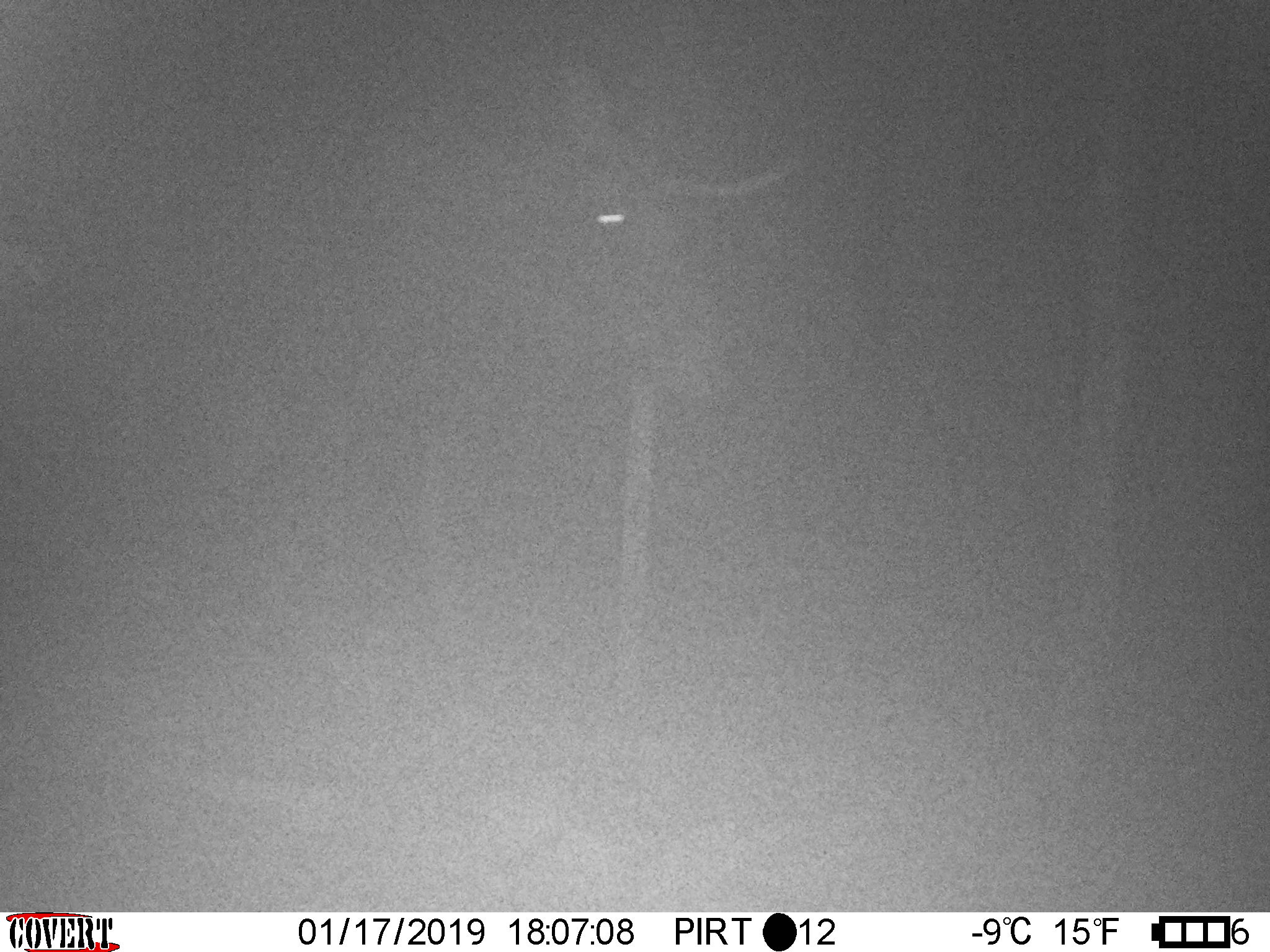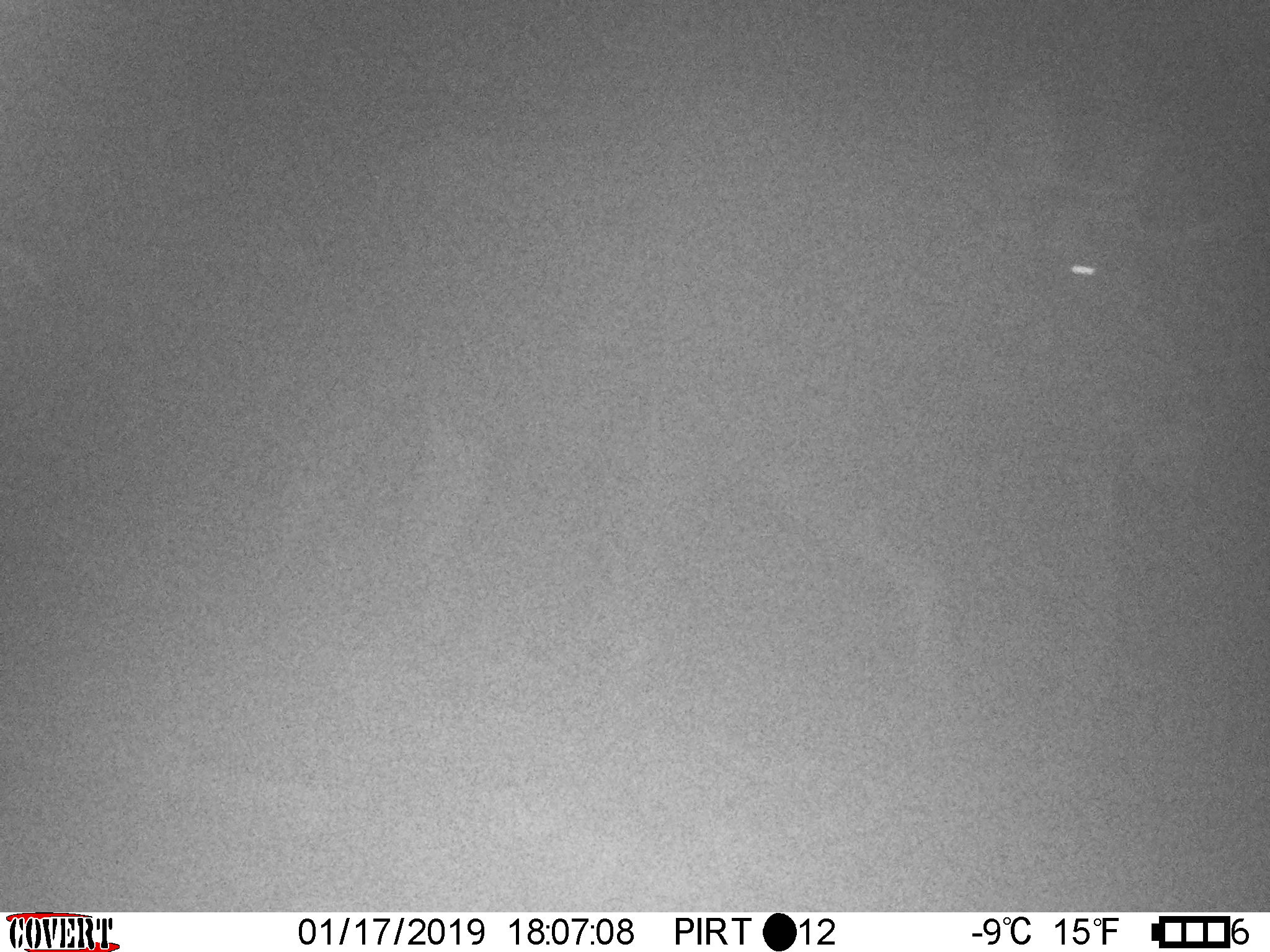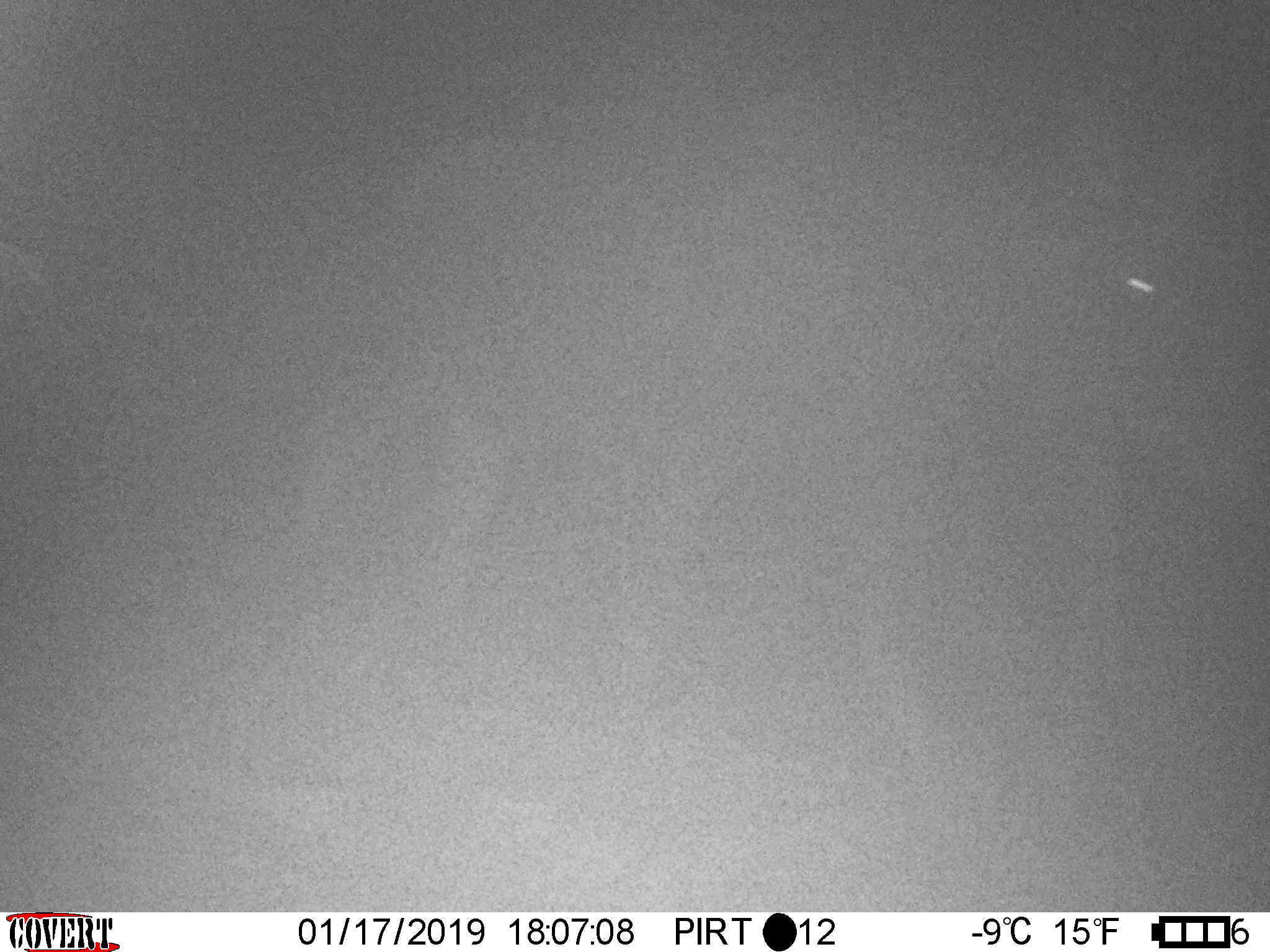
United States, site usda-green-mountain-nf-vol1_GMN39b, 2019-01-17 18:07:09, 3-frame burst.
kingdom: Animalia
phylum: Chordata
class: Mammalia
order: Artiodactyla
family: Cervidae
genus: Alces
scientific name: Alces alces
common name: moose